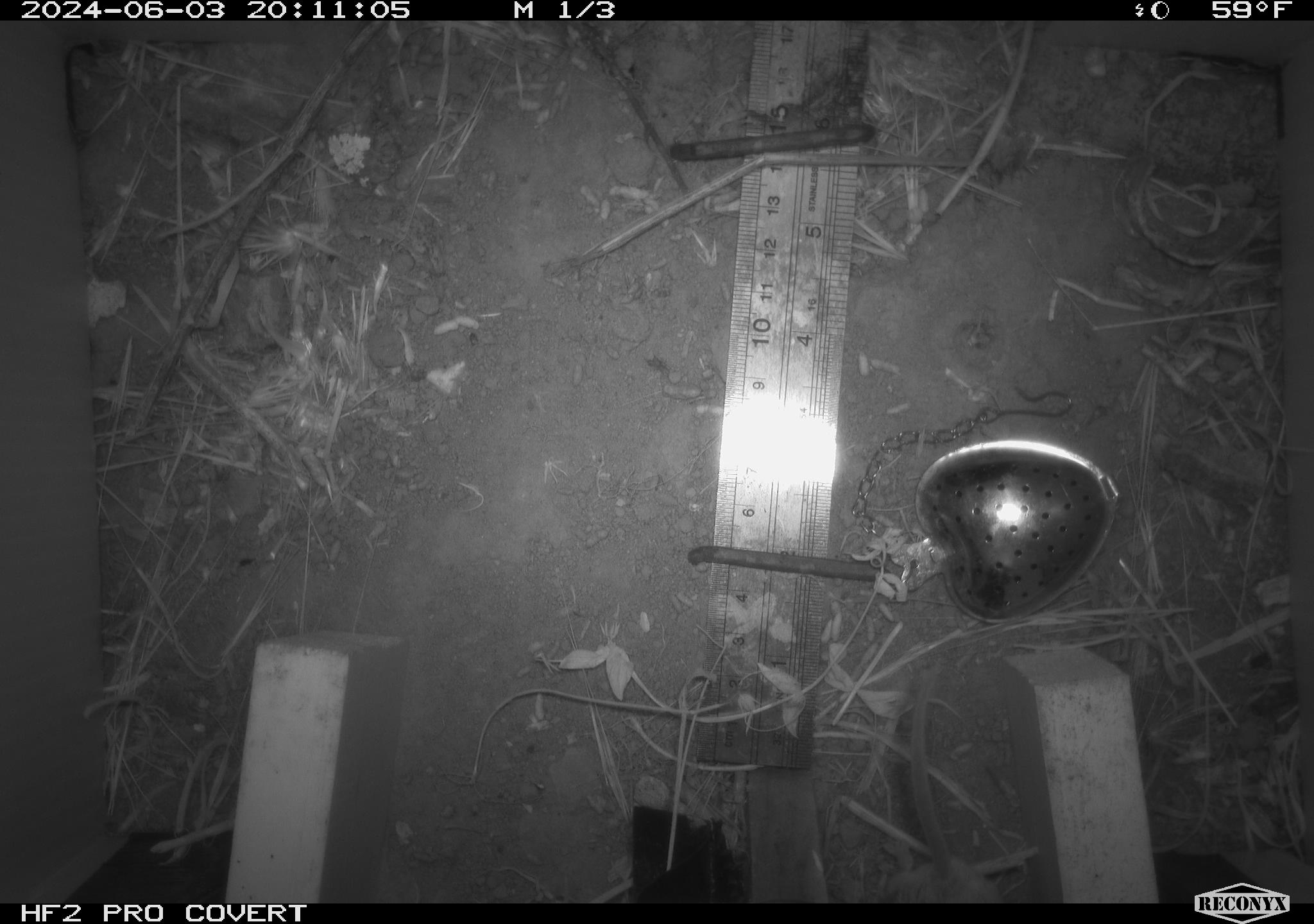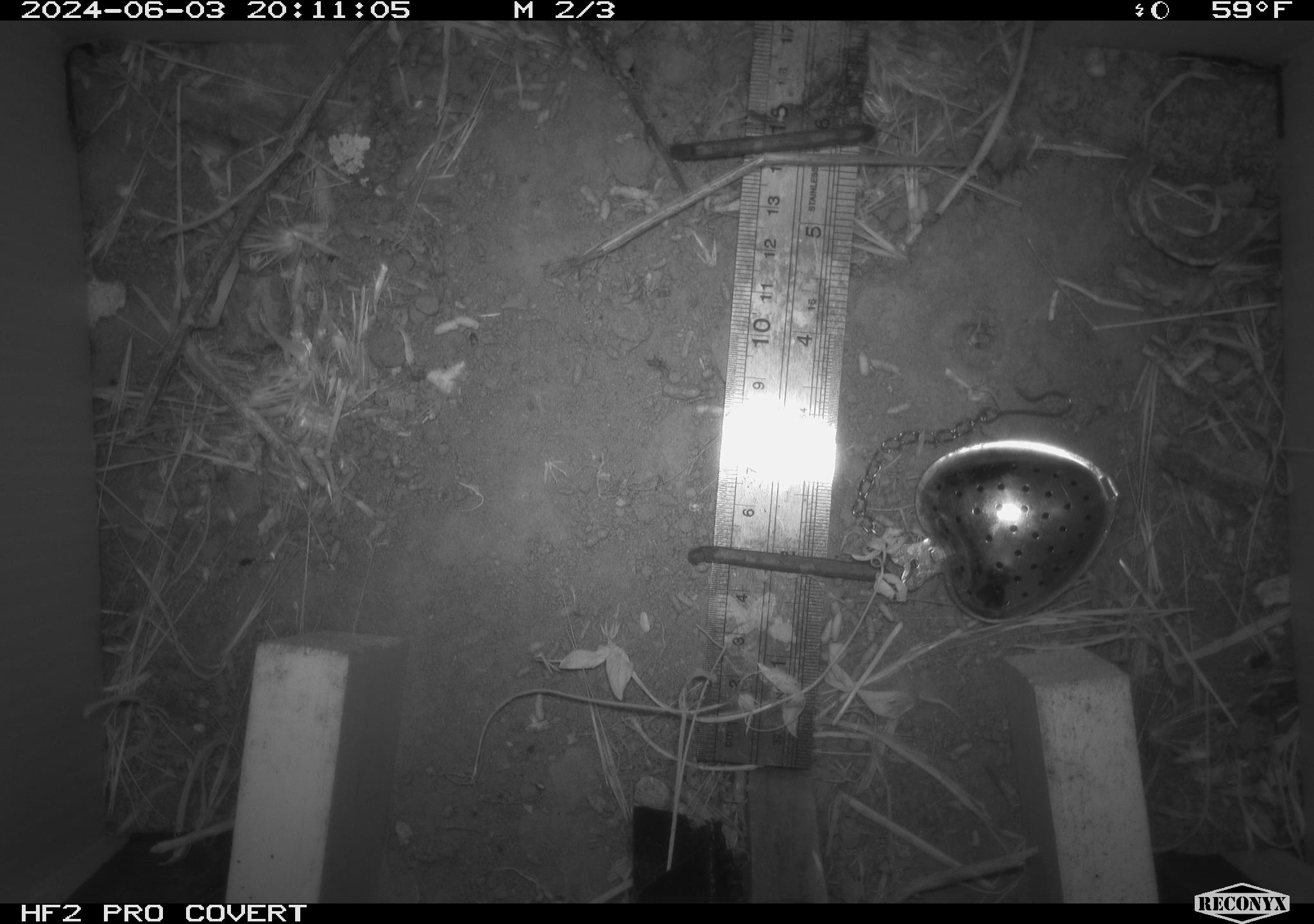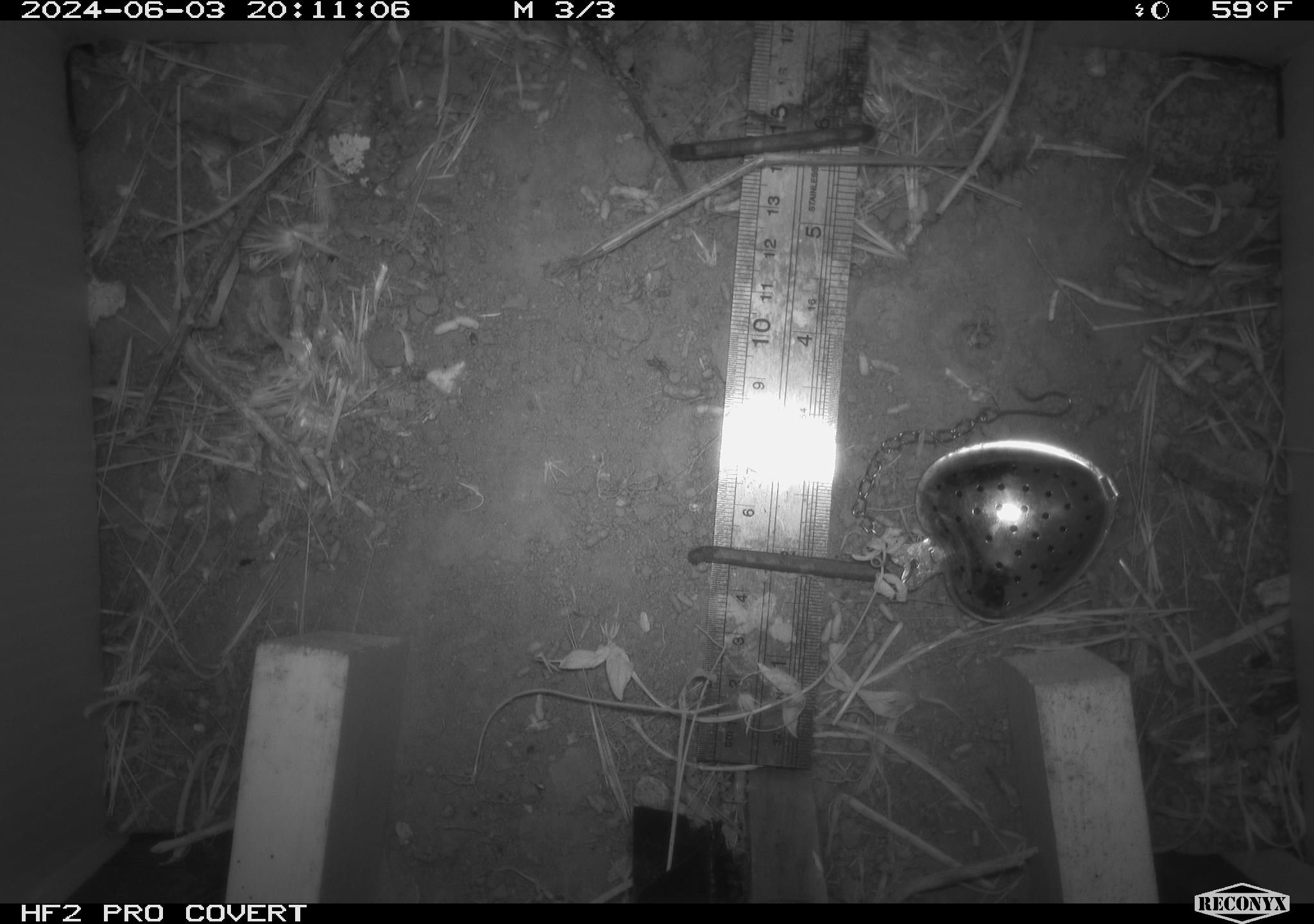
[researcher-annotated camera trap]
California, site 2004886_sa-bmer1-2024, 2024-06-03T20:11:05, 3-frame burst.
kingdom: Animalia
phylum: Chordata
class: Mammalia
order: Rodentia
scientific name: Rodentia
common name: mouse species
Mouse species (Rodentia).